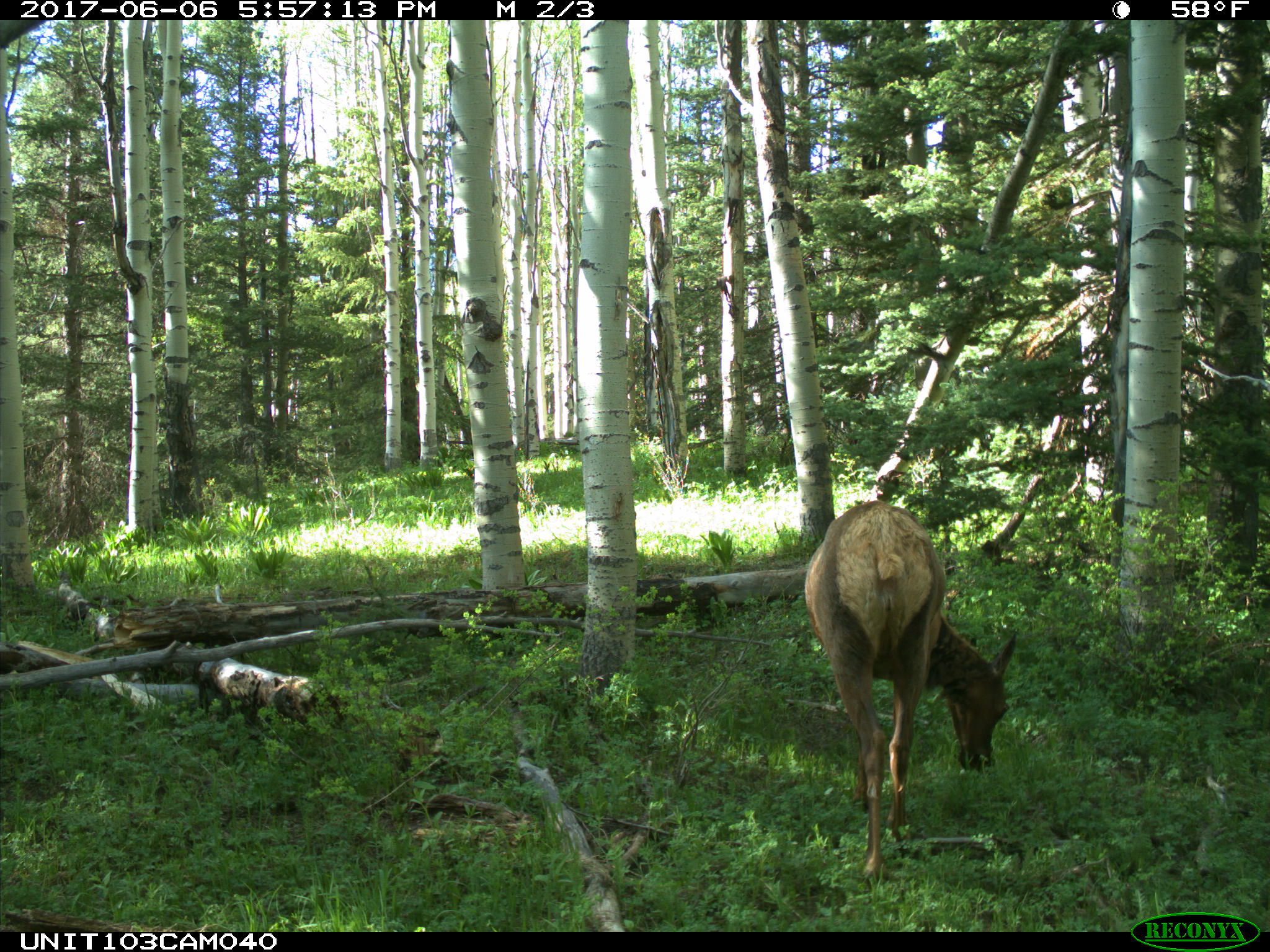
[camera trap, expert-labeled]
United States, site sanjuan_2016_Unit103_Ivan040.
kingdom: Animalia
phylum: Chordata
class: Mammalia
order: Artiodactyla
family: Cervidae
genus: Cervus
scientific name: Cervus elaphus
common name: red deer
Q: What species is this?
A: Cervus elaphus (red deer).